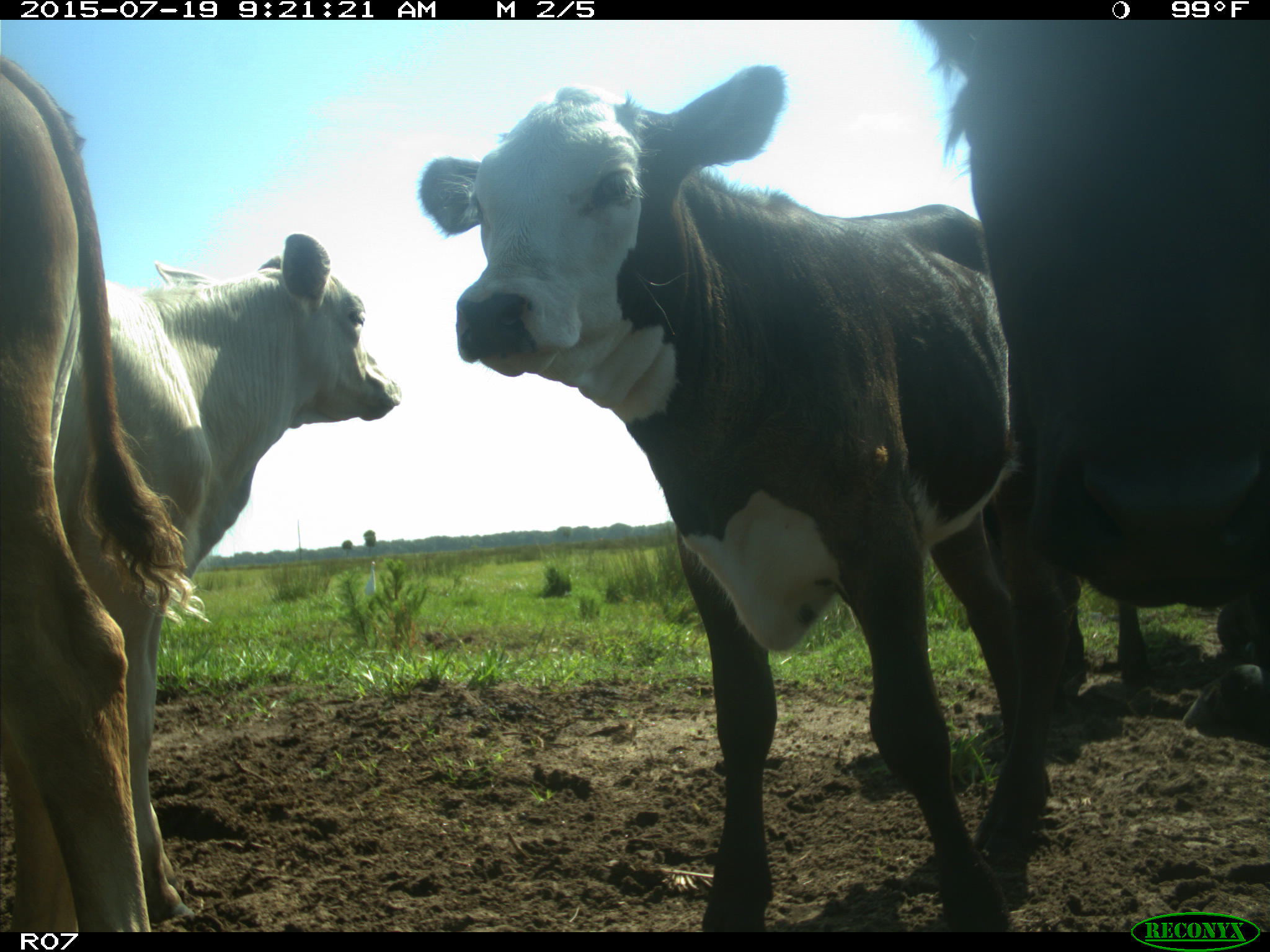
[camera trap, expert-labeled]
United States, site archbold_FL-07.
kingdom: Animalia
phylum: Chordata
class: Mammalia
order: Artiodactyla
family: Bovidae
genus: Bos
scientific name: Bos taurus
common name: domestic cow